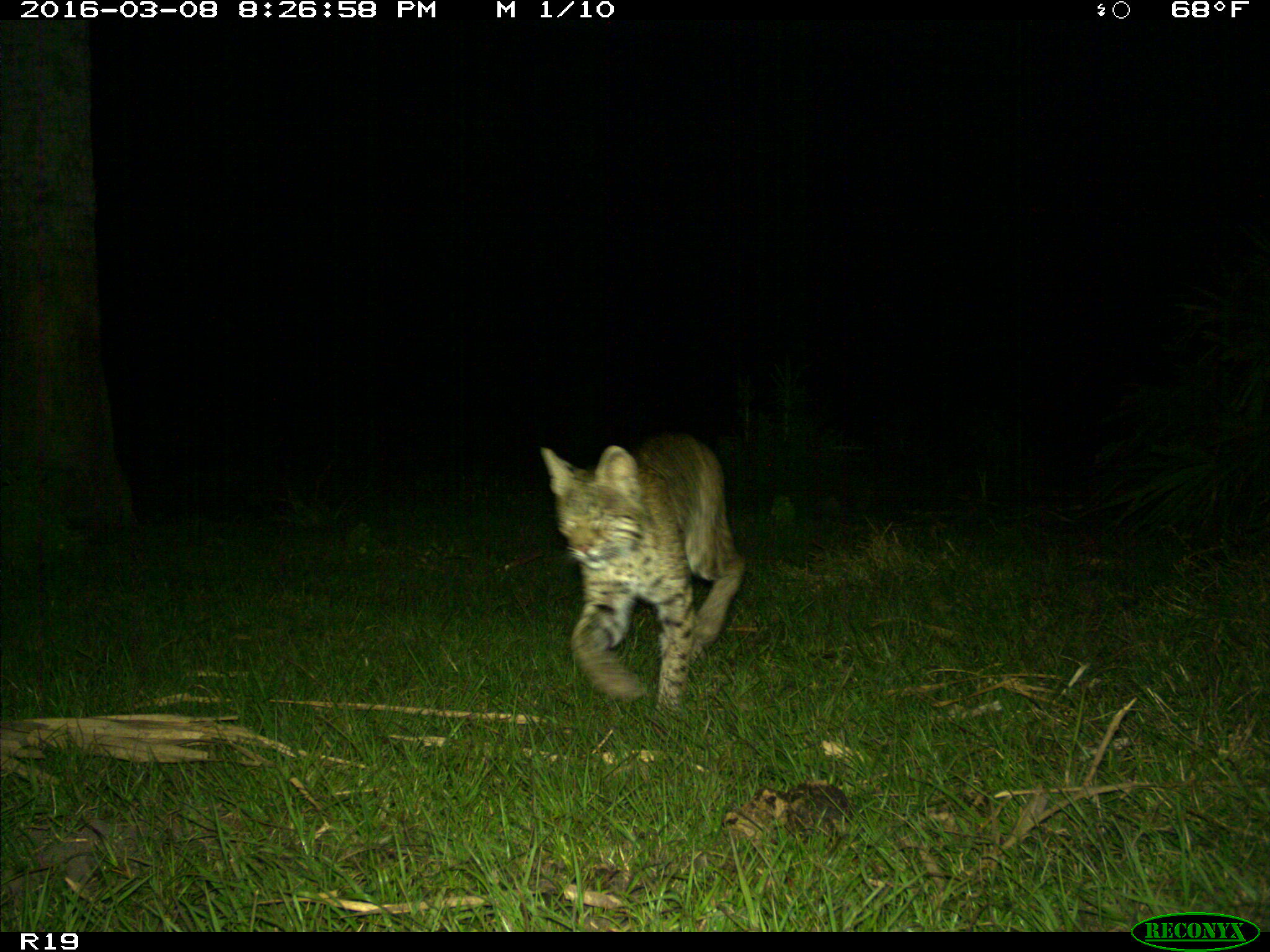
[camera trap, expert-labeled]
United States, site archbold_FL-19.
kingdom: Animalia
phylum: Chordata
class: Mammalia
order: Carnivora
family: Felidae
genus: Lynx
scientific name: Lynx rufus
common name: bobcat